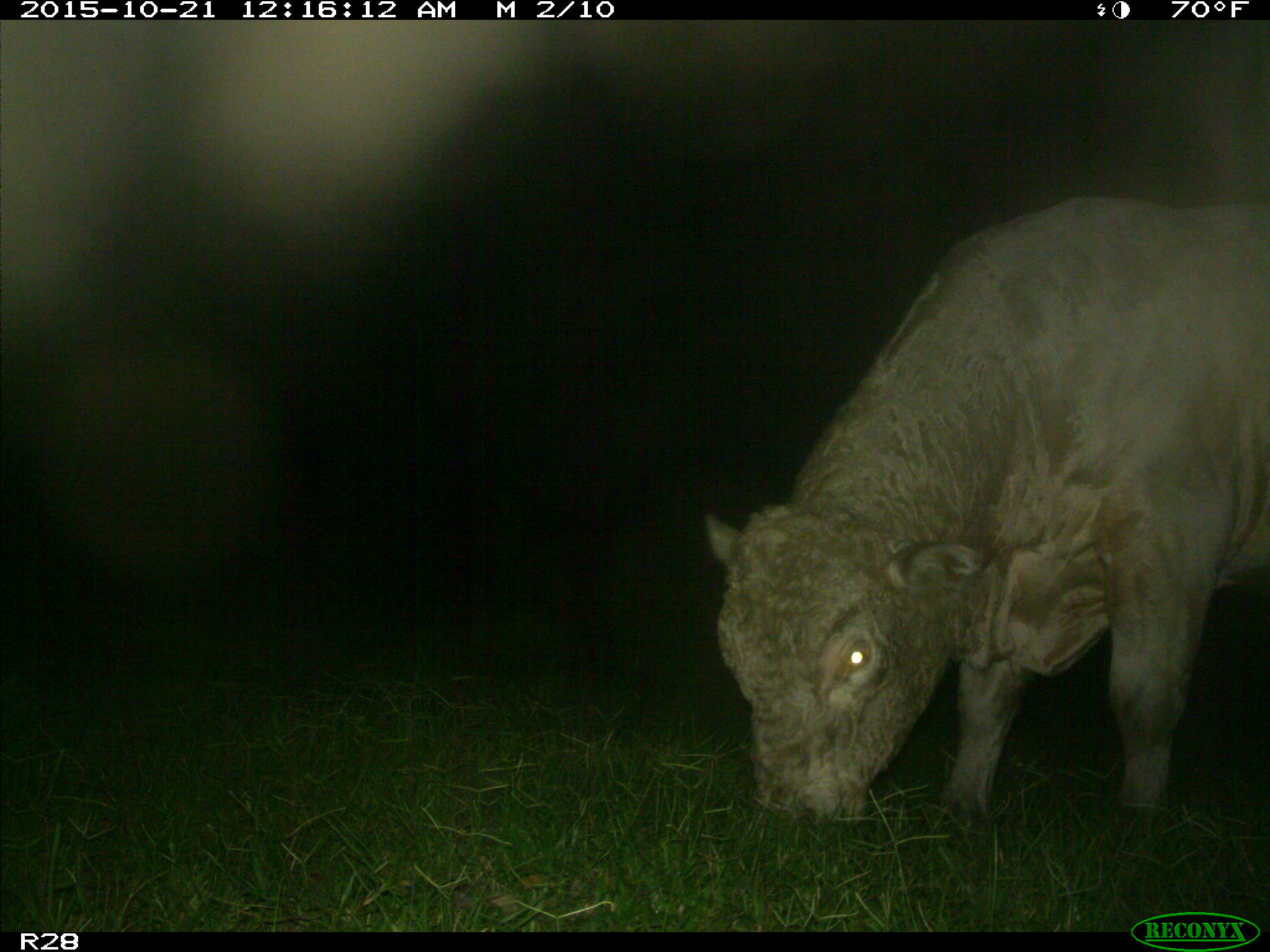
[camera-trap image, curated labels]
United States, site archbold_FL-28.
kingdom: Animalia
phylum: Chordata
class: Mammalia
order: Artiodactyla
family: Bovidae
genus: Bos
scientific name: Bos taurus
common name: domestic cow